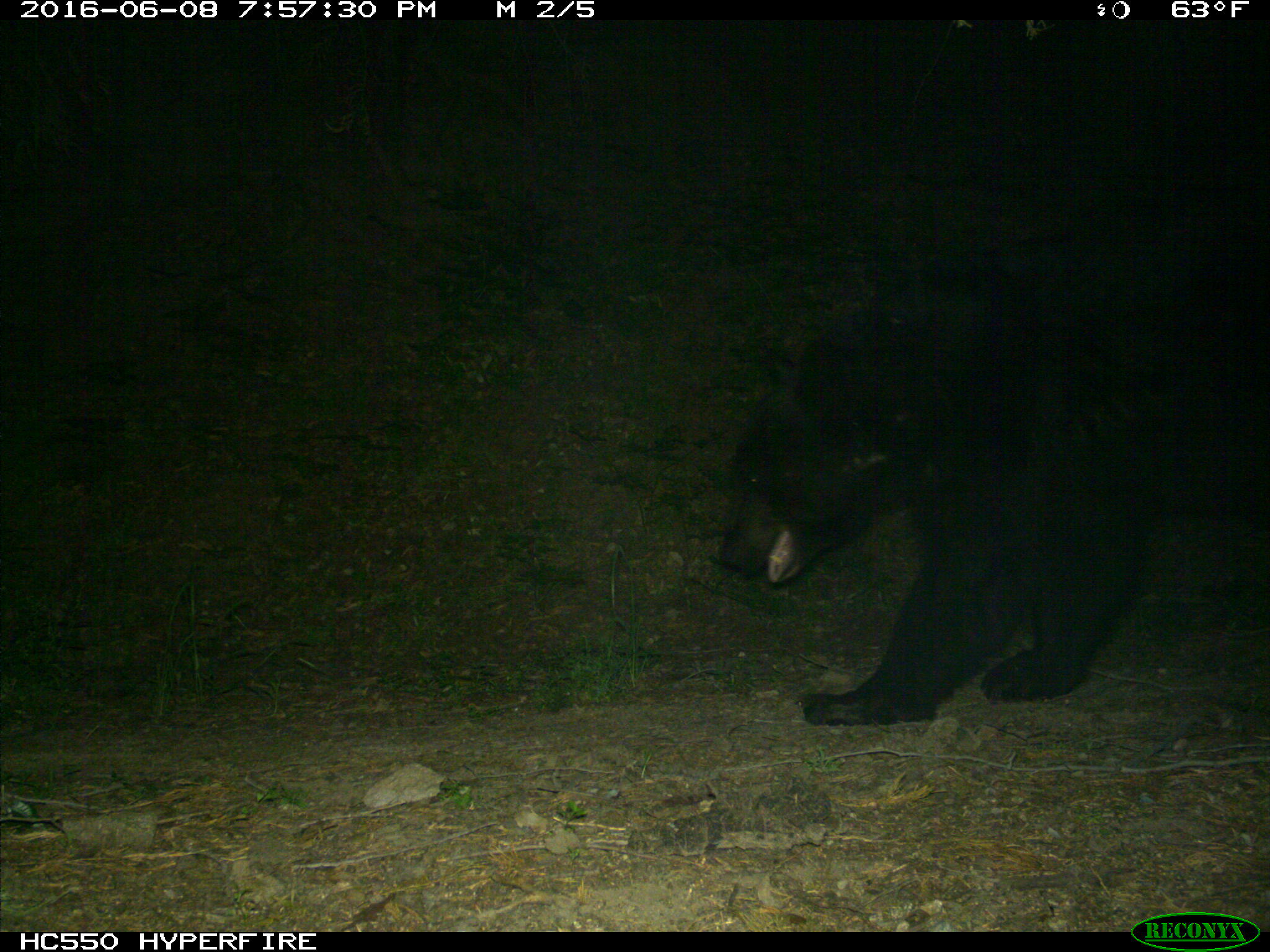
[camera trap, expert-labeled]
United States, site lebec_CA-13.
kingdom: Animalia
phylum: Chordata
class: Mammalia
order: Carnivora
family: Ursidae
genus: Ursus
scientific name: Ursus americanus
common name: american black bear